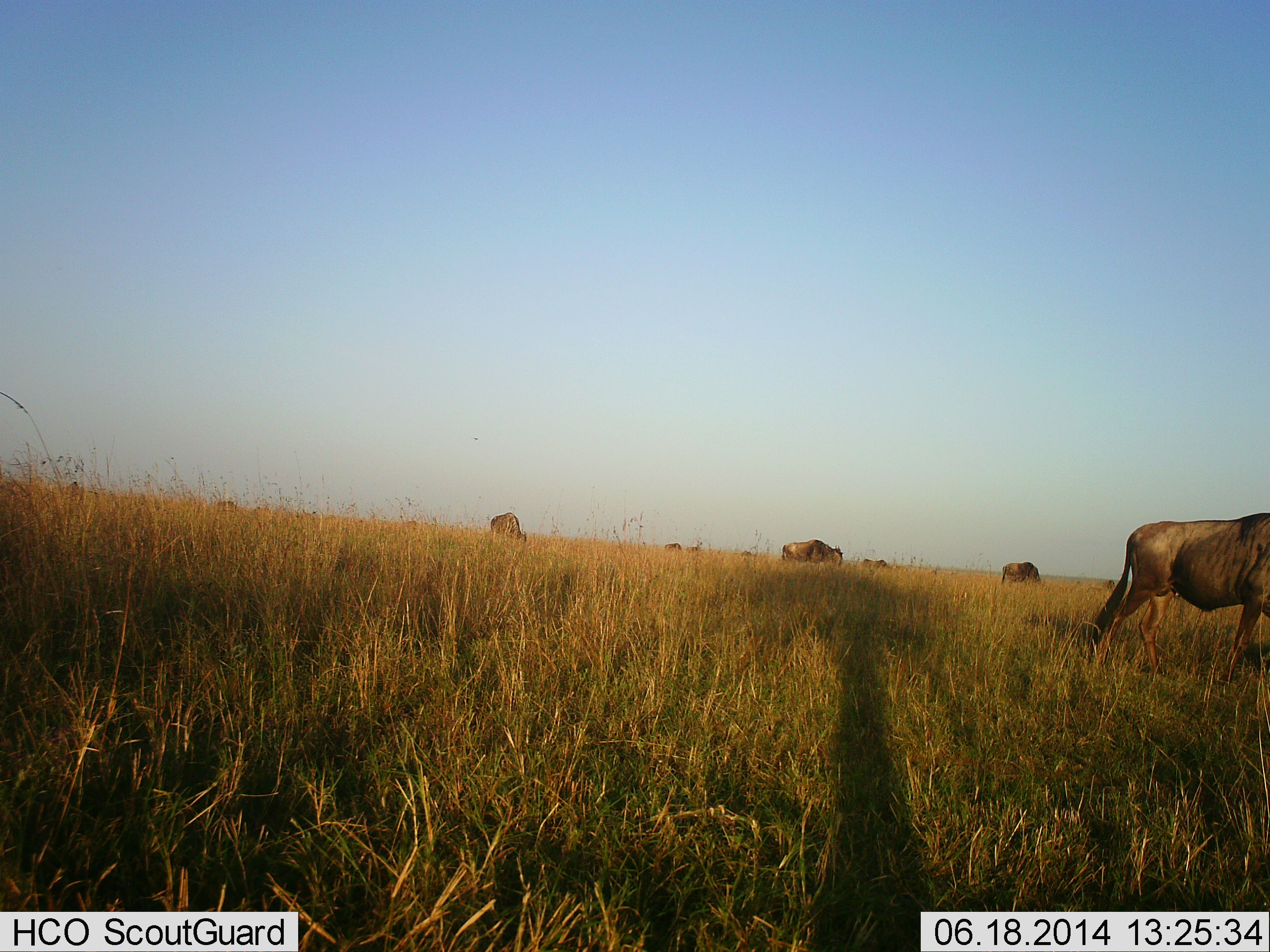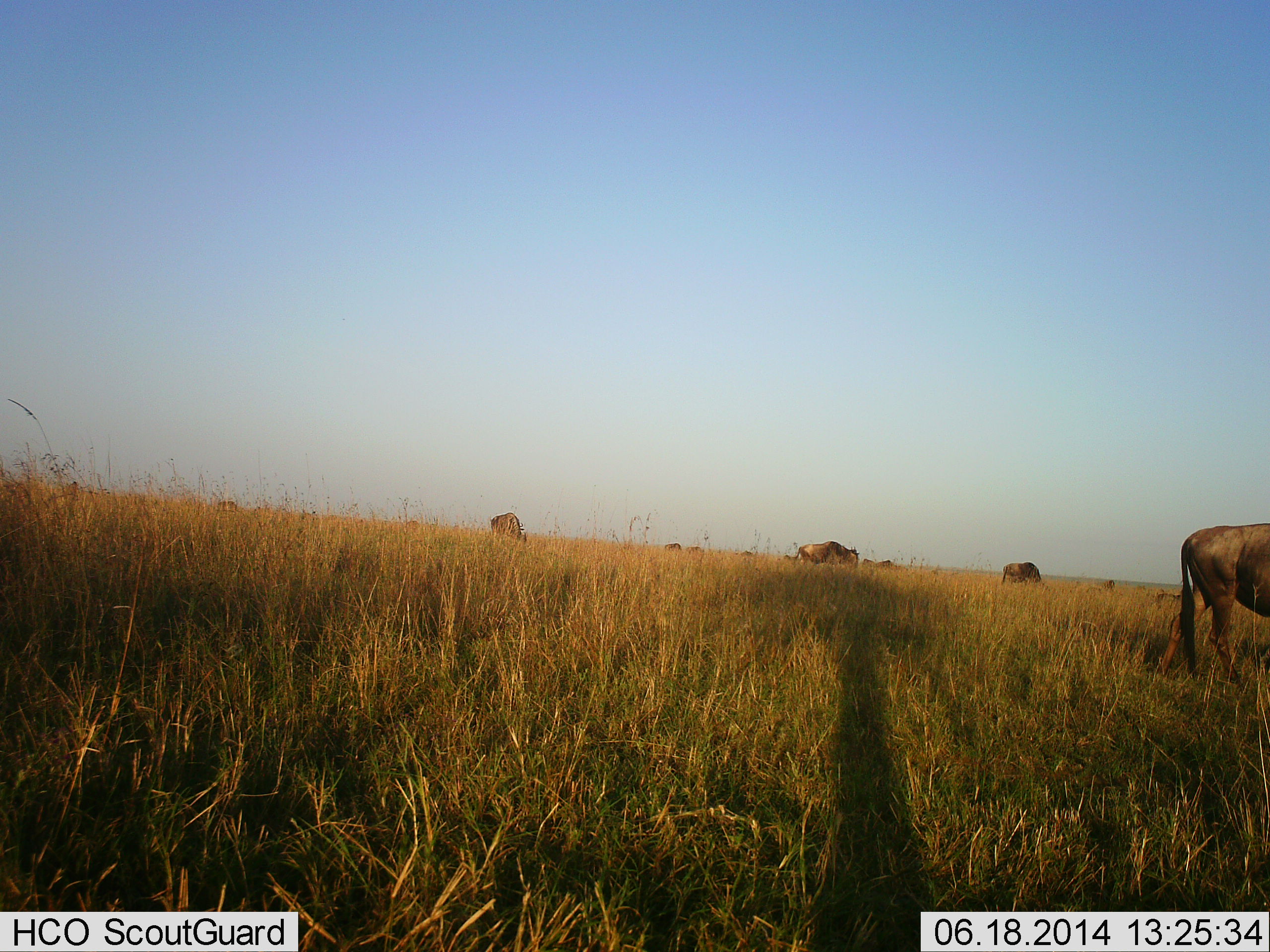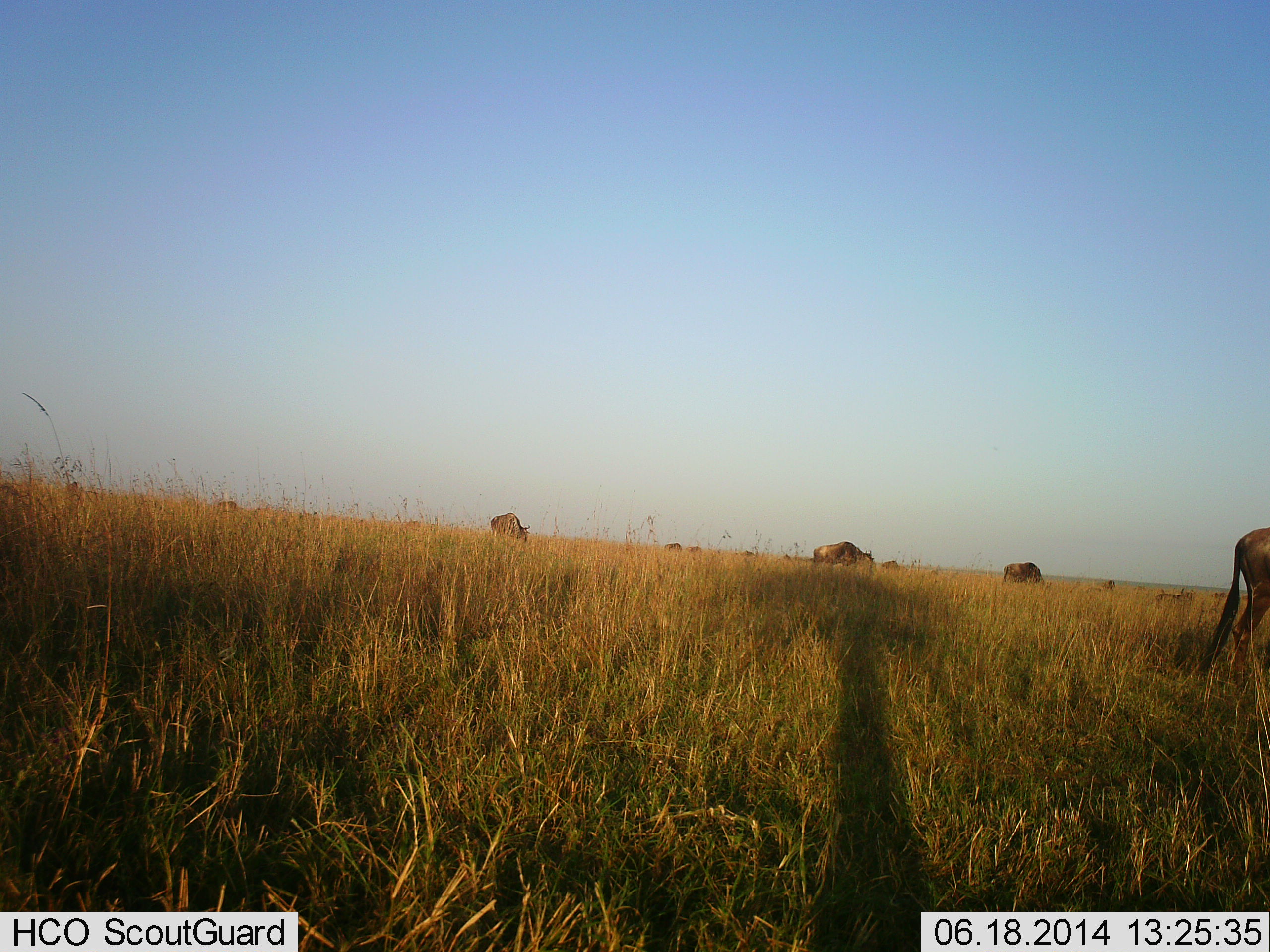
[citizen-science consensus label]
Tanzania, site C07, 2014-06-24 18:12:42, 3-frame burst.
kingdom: Animalia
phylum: Chordata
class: Mammalia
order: Artiodactyla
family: Bovidae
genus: Connochaetes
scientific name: Connochaetes taurinus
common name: blue wildebeest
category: wildebeest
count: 9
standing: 30%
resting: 0%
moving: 50%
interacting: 0%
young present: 0%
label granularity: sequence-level